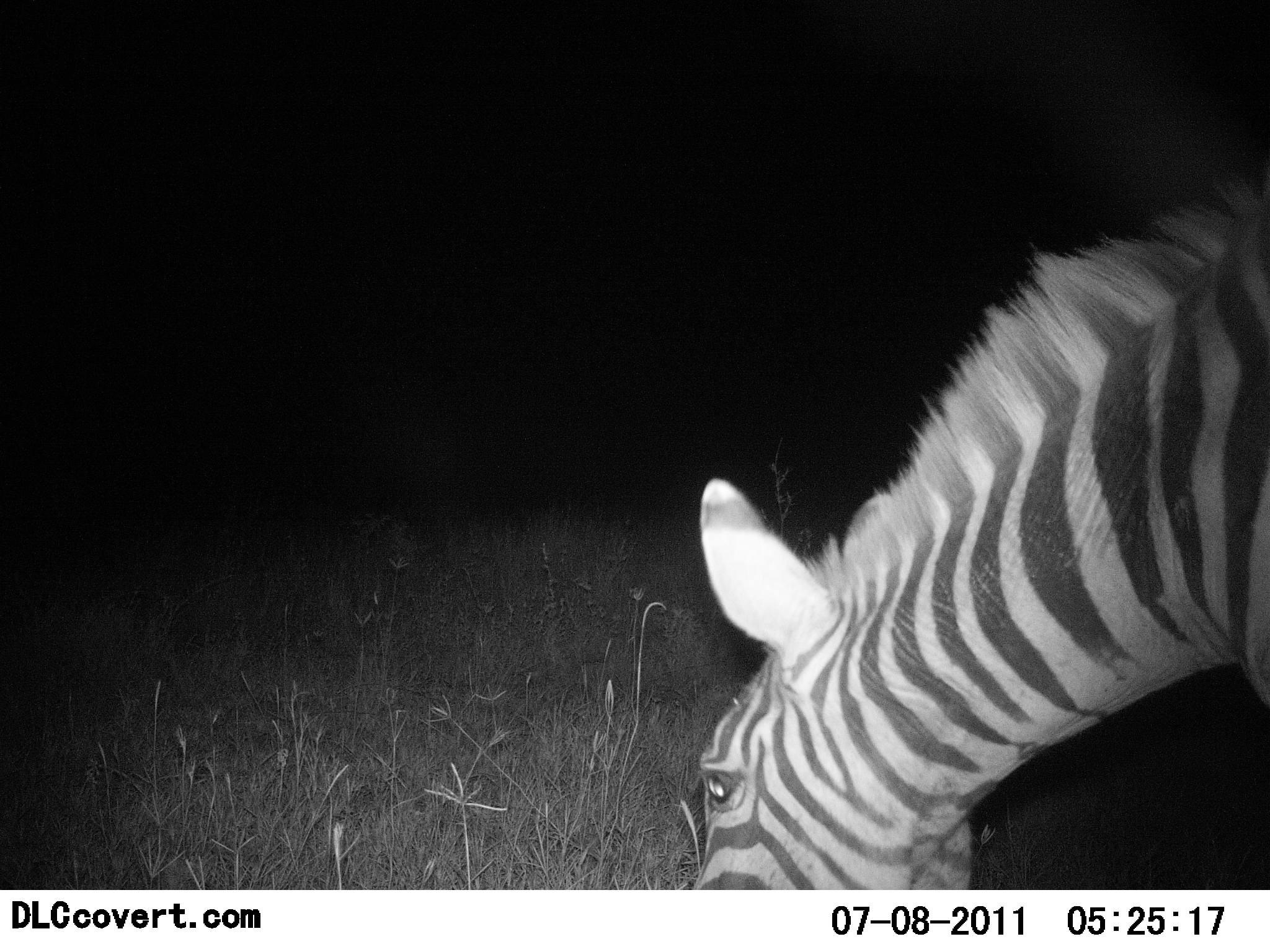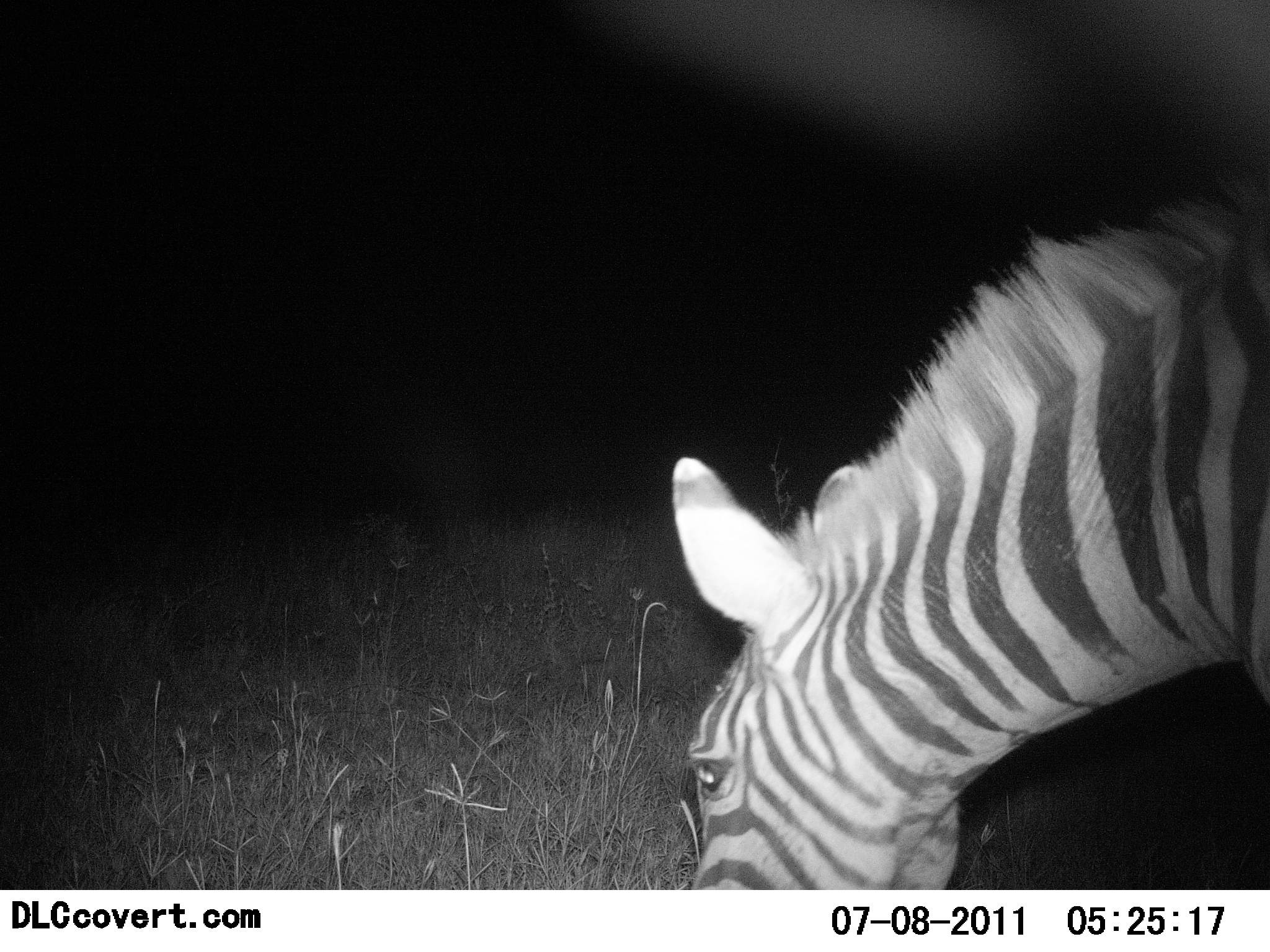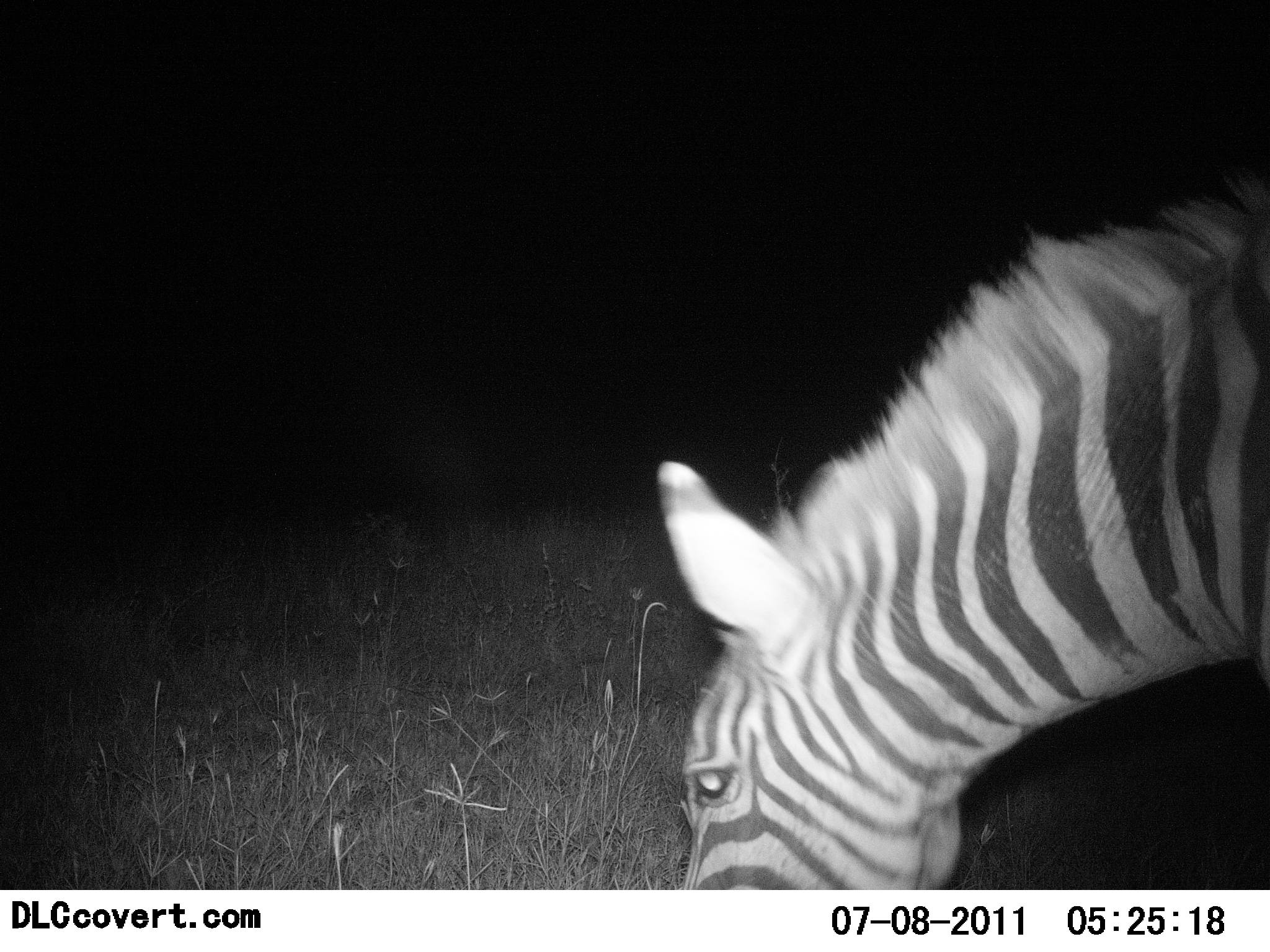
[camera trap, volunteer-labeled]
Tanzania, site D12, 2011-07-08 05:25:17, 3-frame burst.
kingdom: Animalia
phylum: Chordata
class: Mammalia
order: Perissodactyla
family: Equidae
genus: Equus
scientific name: Equus quagga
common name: plains zebra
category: zebra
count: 1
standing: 31%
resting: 8%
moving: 0%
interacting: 0%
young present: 0%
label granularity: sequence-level